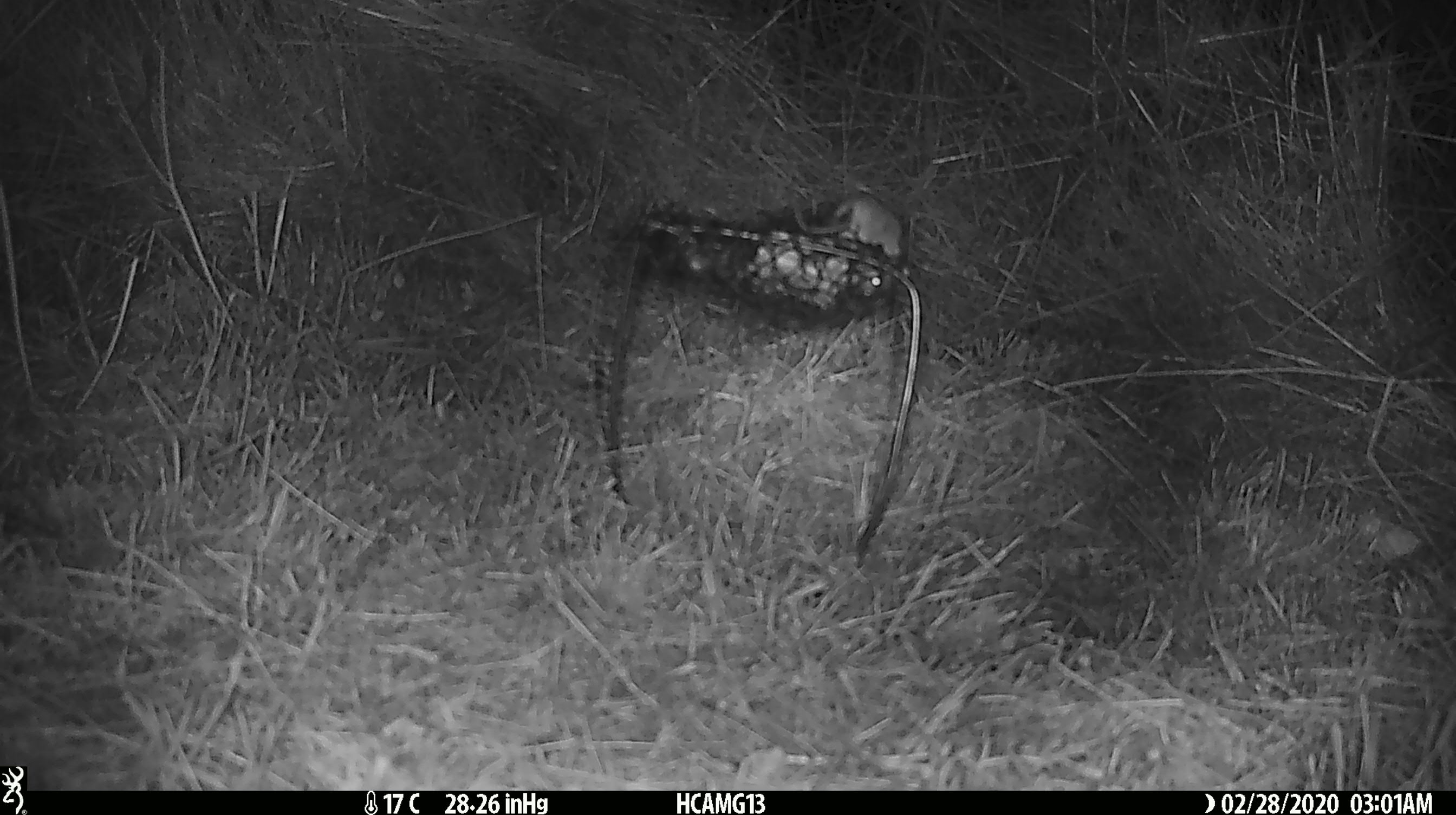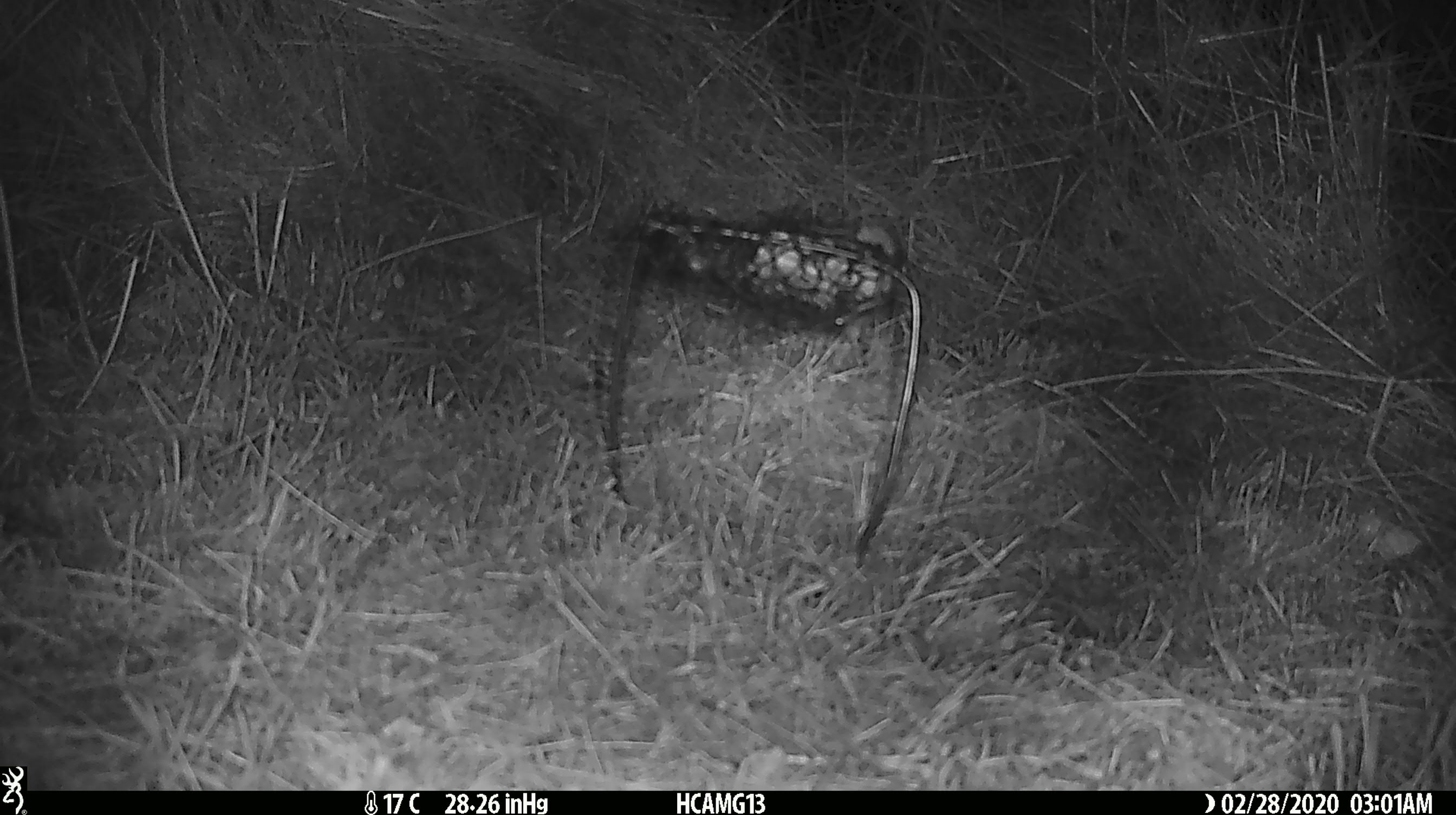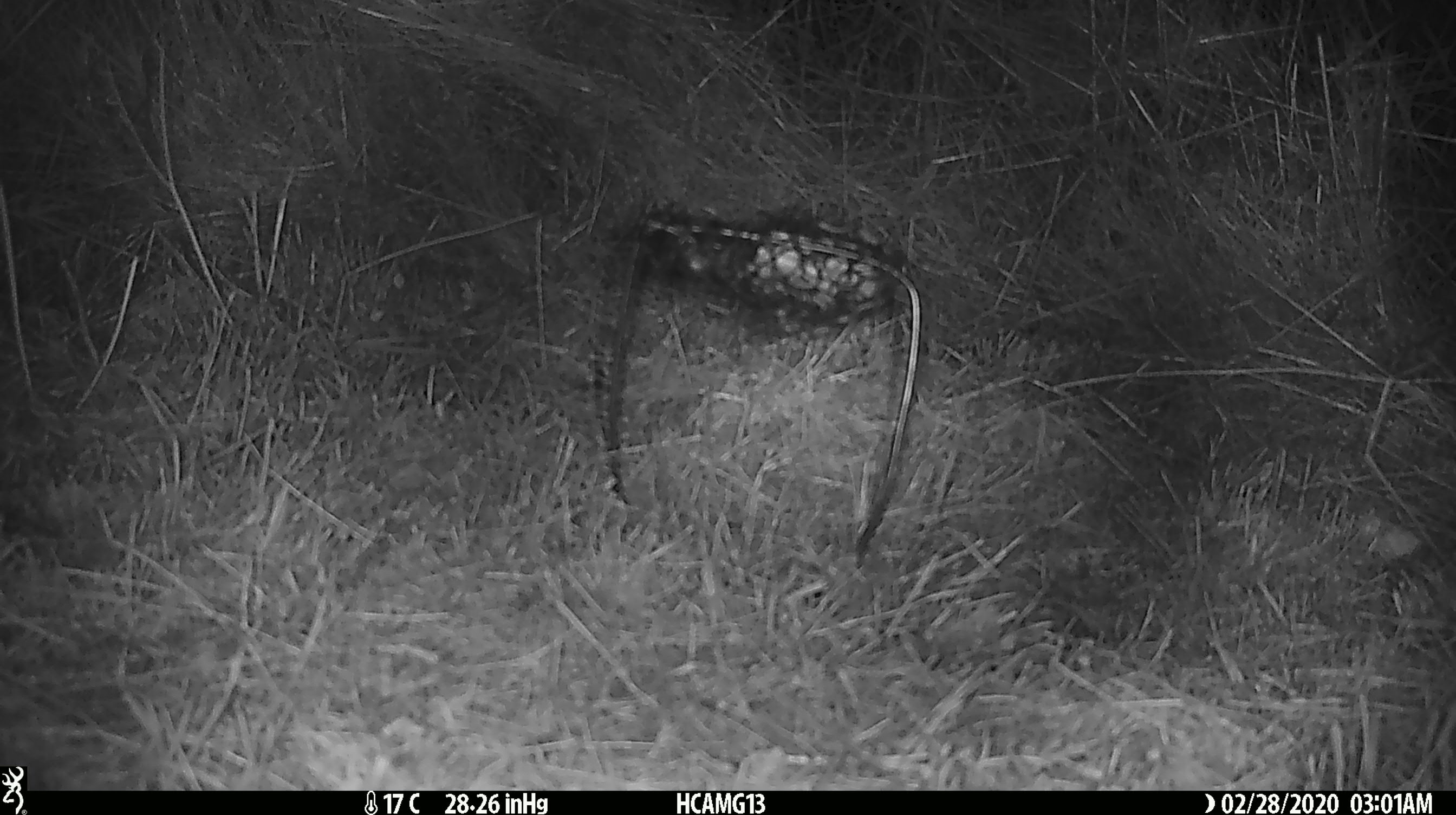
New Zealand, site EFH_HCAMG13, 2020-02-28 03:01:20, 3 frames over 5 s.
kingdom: Animalia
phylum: Chordata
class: Mammalia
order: Rodentia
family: Muridae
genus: Mus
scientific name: Mus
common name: mouse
Mouse (Mus).